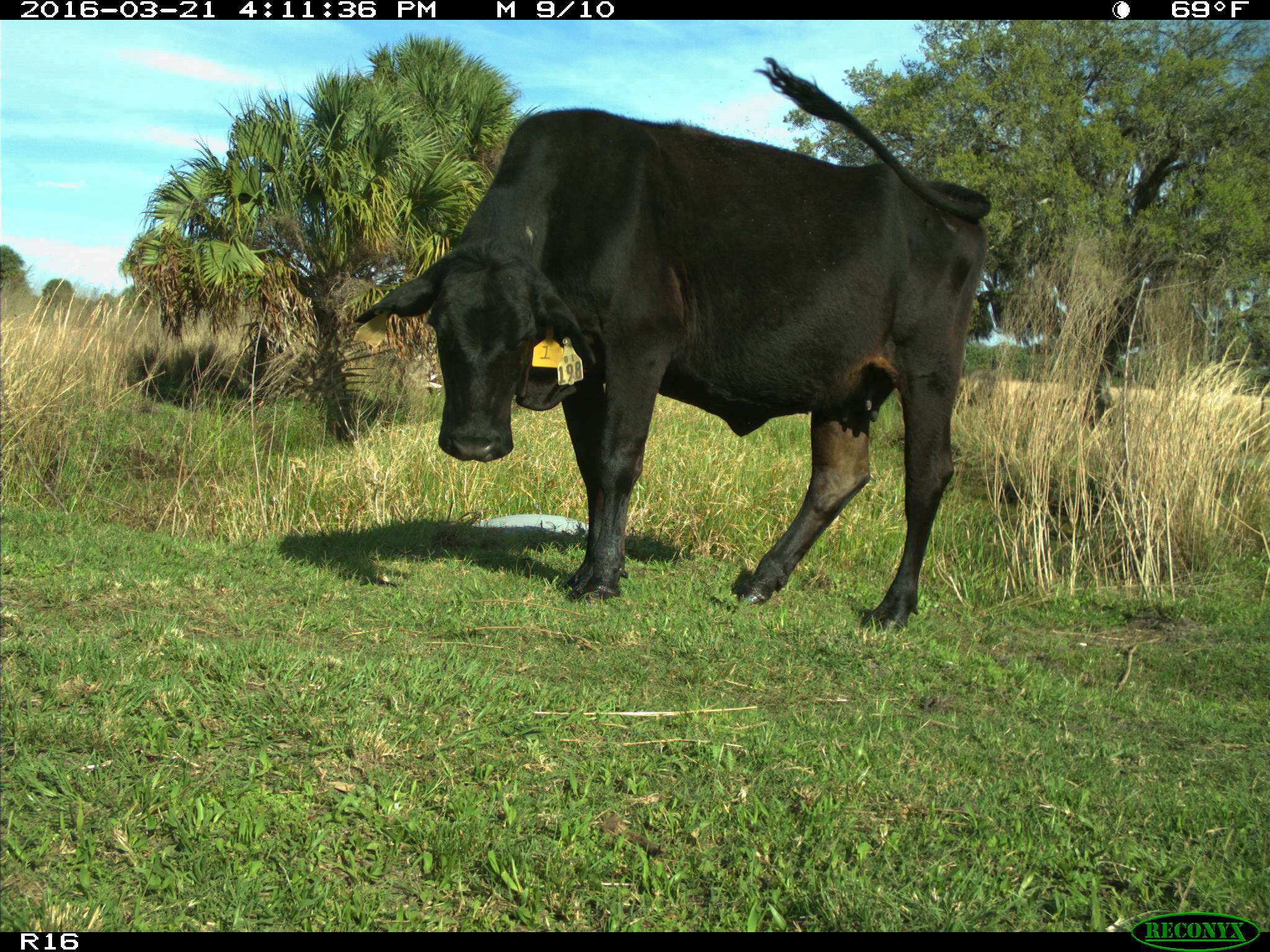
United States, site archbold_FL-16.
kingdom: Animalia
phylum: Chordata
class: Mammalia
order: Artiodactyla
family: Bovidae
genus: Bos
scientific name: Bos taurus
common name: domestic cow